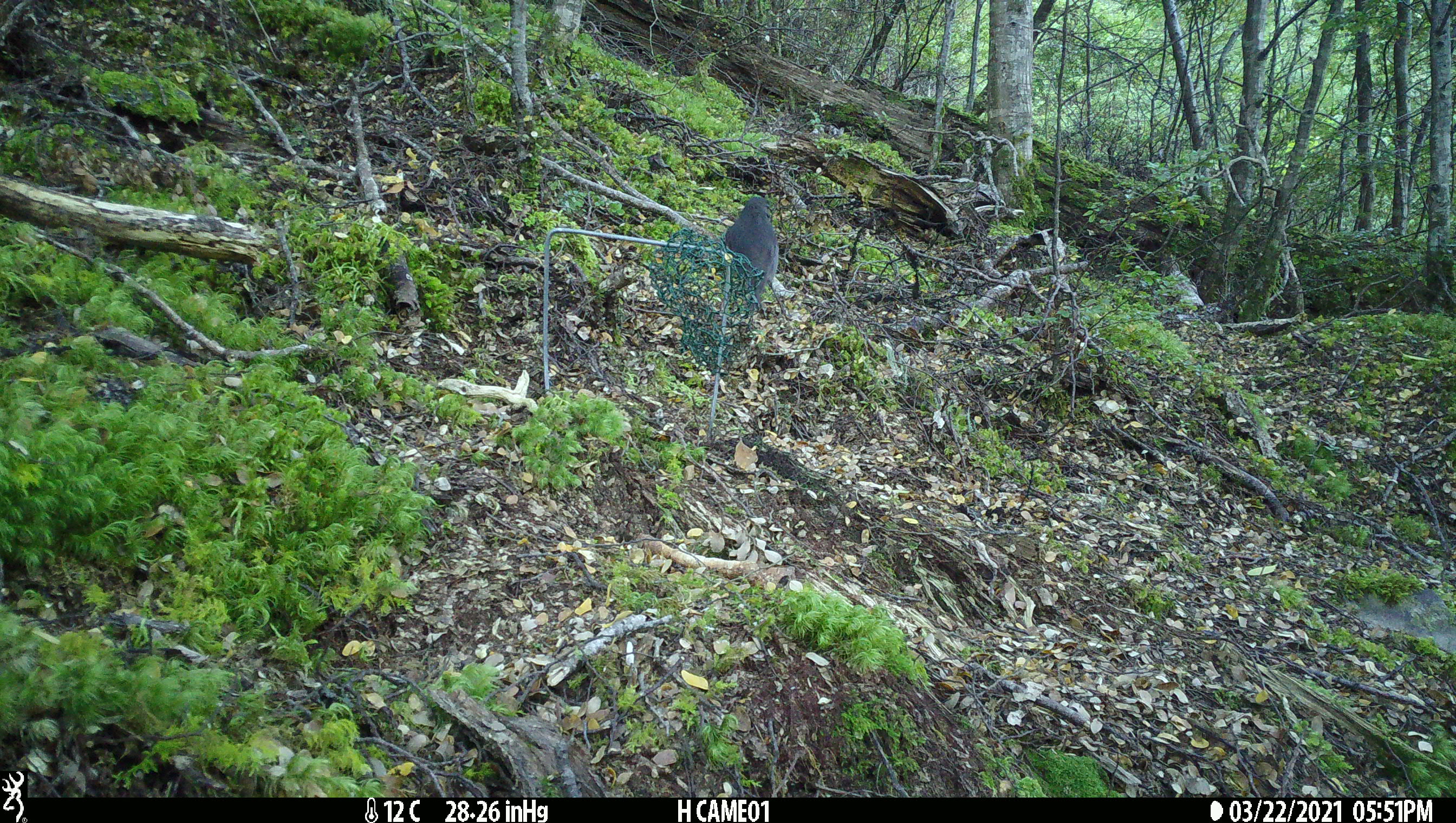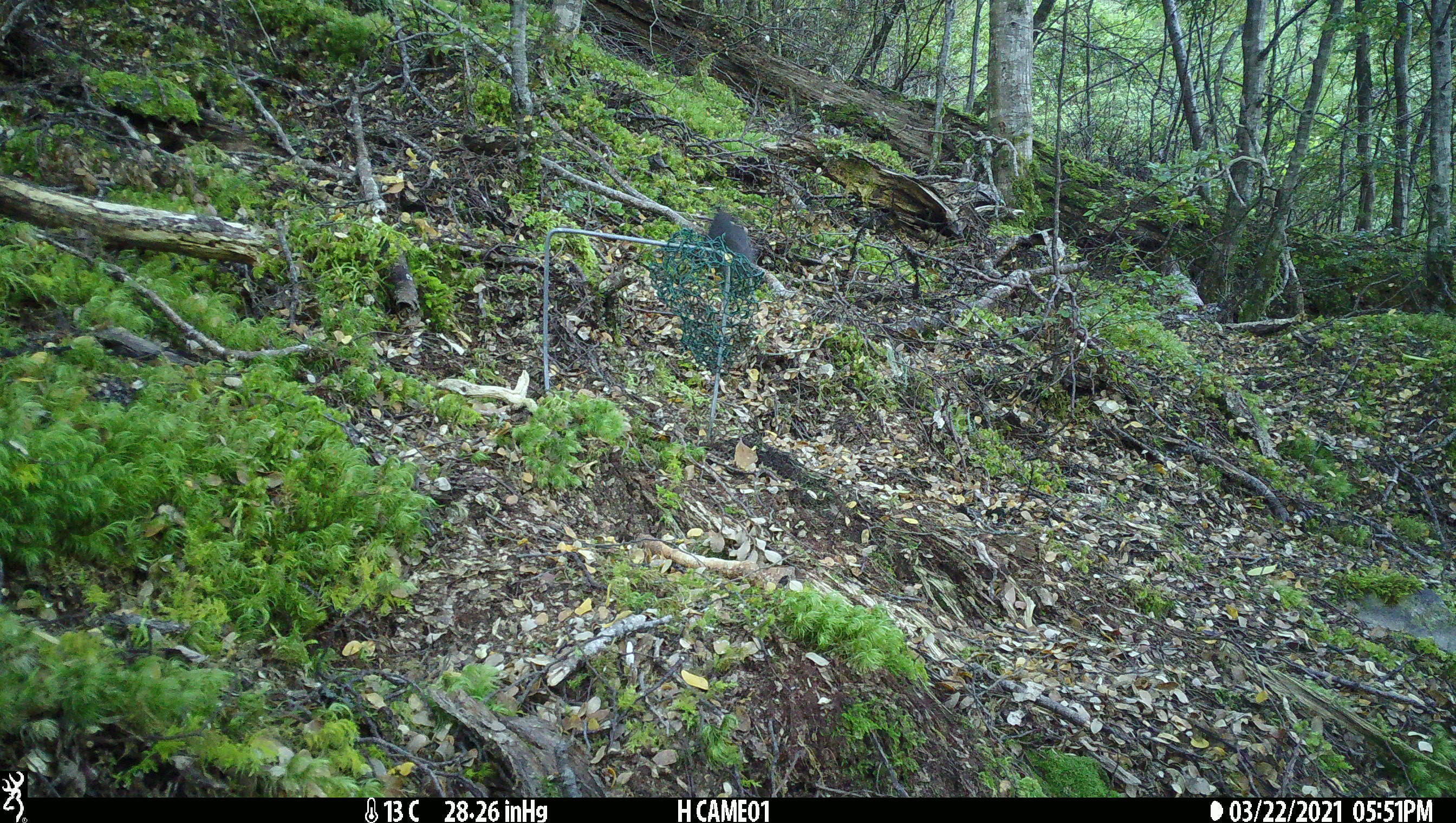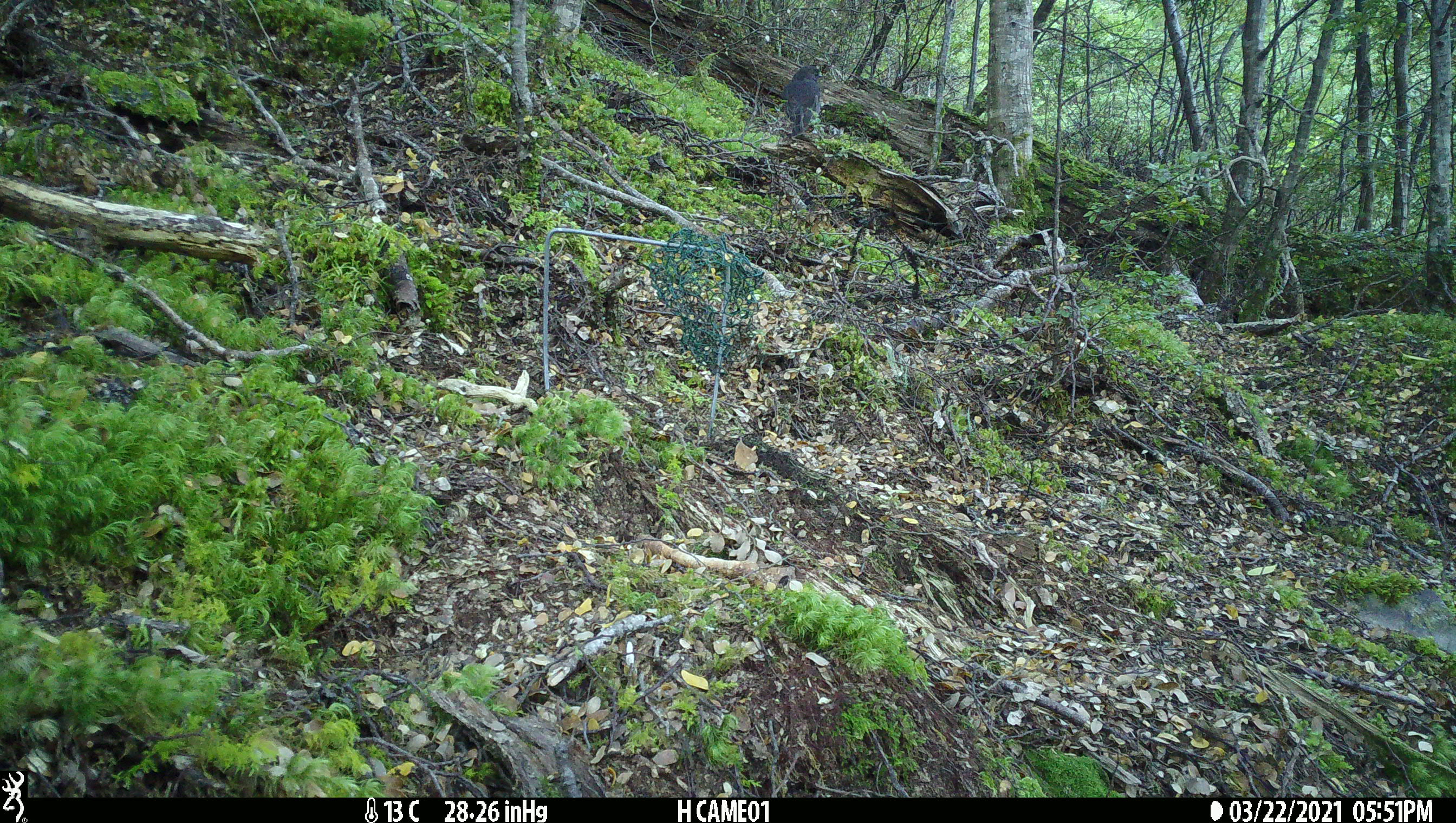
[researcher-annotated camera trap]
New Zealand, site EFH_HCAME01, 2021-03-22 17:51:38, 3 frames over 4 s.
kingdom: Animalia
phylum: Chordata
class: Aves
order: Passeriformes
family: Petroicidae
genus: Petroica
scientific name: Petroica australis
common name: new zealand robin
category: robin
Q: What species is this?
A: Robin (new zealand robin) (Petroica australis).